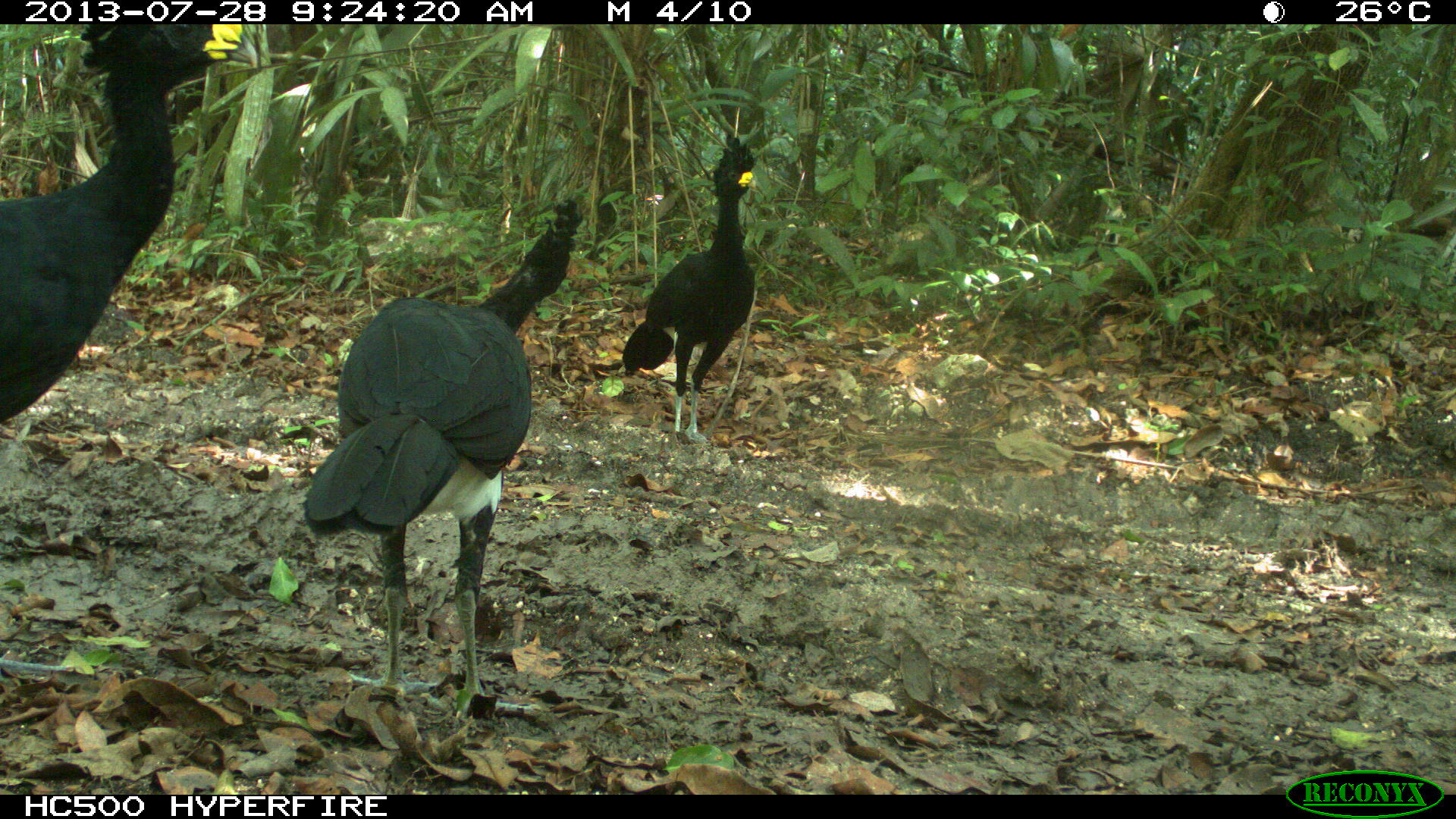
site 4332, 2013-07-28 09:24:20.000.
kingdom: Animalia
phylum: Chordata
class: Aves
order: Galliformes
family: Cracidae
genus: Crax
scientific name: Crax rubra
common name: great curassow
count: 4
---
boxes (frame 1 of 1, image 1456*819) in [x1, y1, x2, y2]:
crax rubra: [302, 198, 583, 718]; [0, 23, 257, 421]; [621, 134, 755, 445]